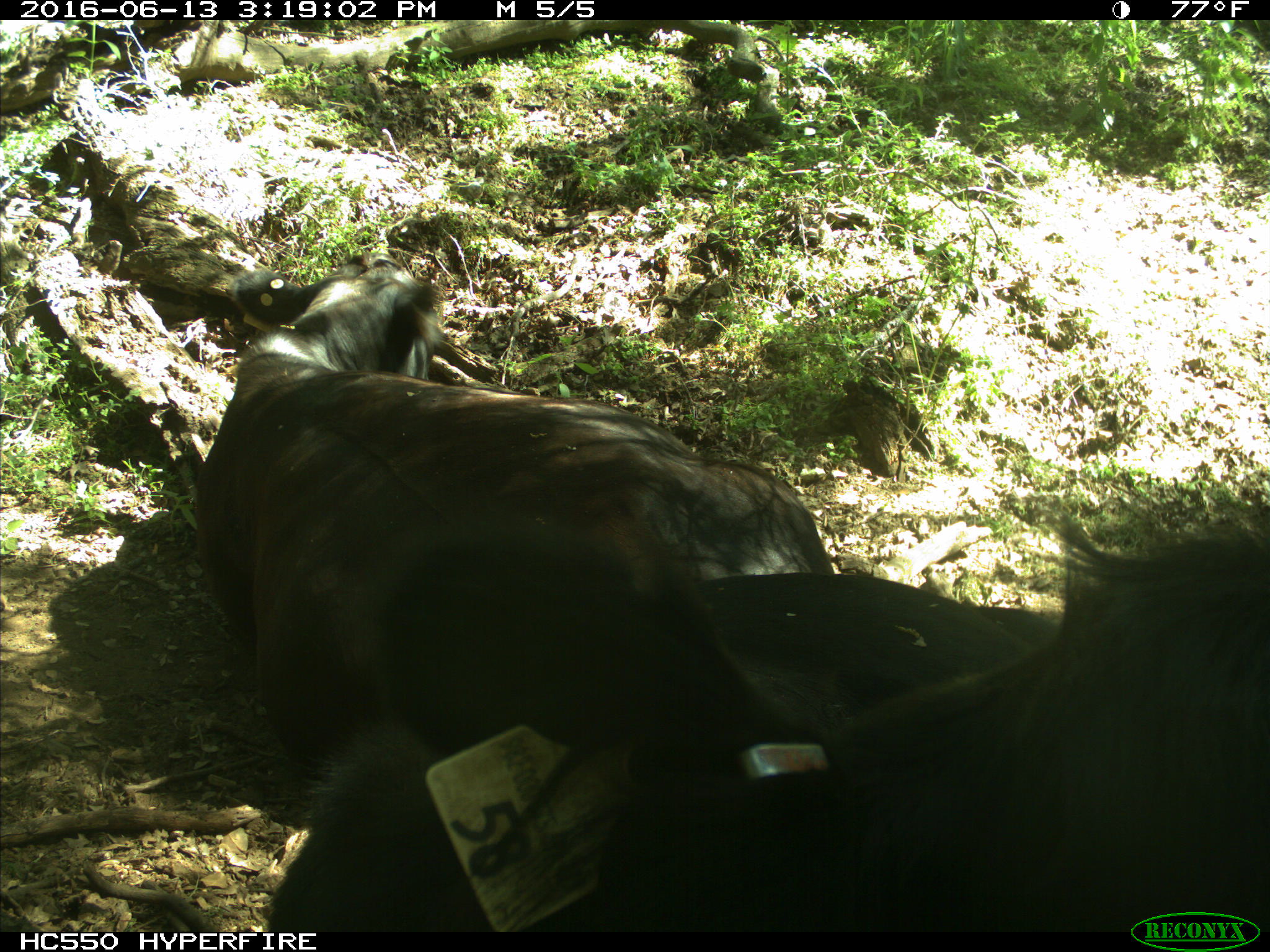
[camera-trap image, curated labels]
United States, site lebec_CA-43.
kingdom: Animalia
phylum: Chordata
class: Mammalia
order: Artiodactyla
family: Bovidae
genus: Bos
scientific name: Bos taurus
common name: domestic cow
Bos taurus (domestic cow).